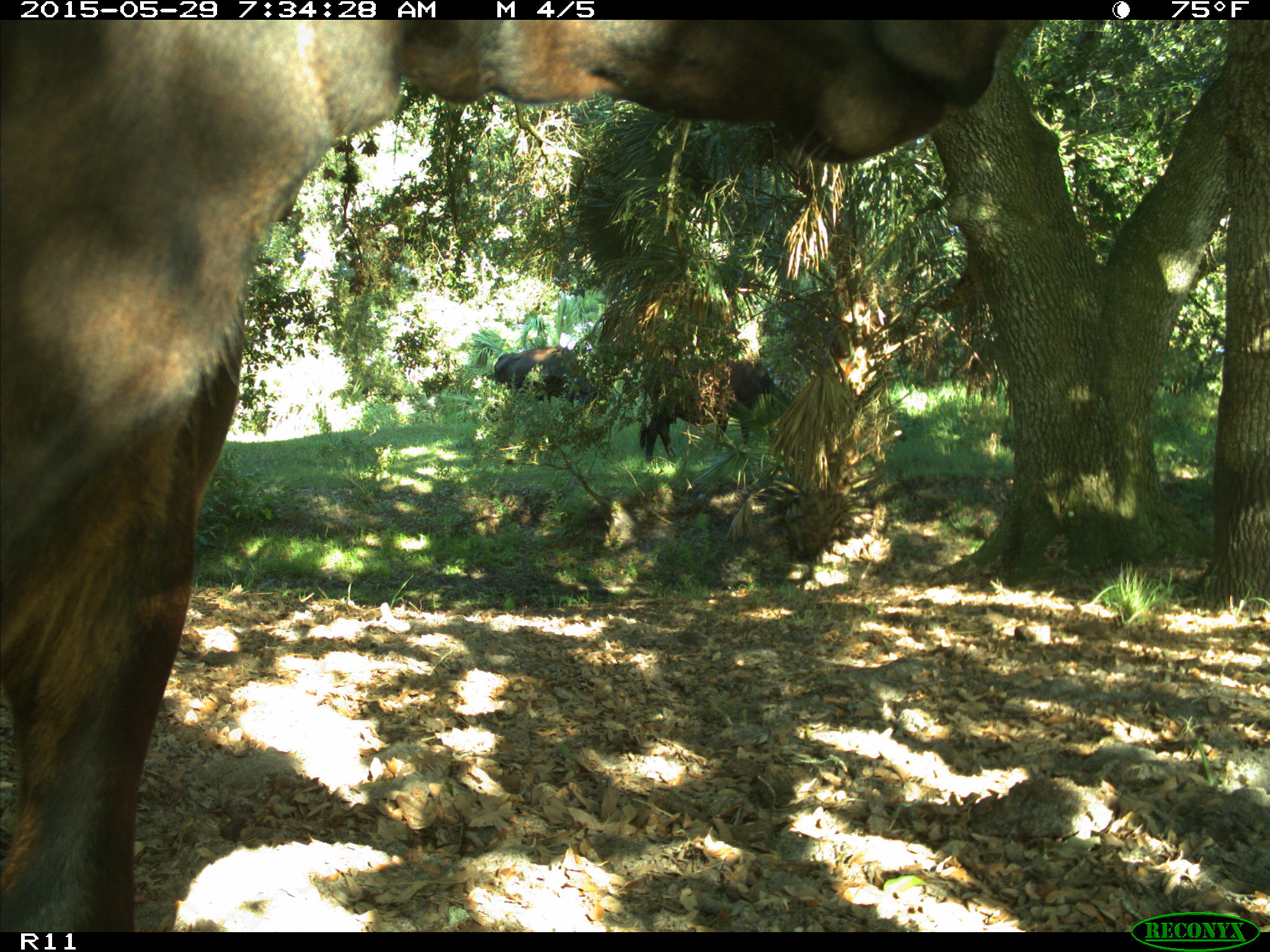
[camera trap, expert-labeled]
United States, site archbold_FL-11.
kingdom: Animalia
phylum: Chordata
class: Mammalia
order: Artiodactyla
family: Bovidae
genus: Bos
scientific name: Bos taurus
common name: domestic cow